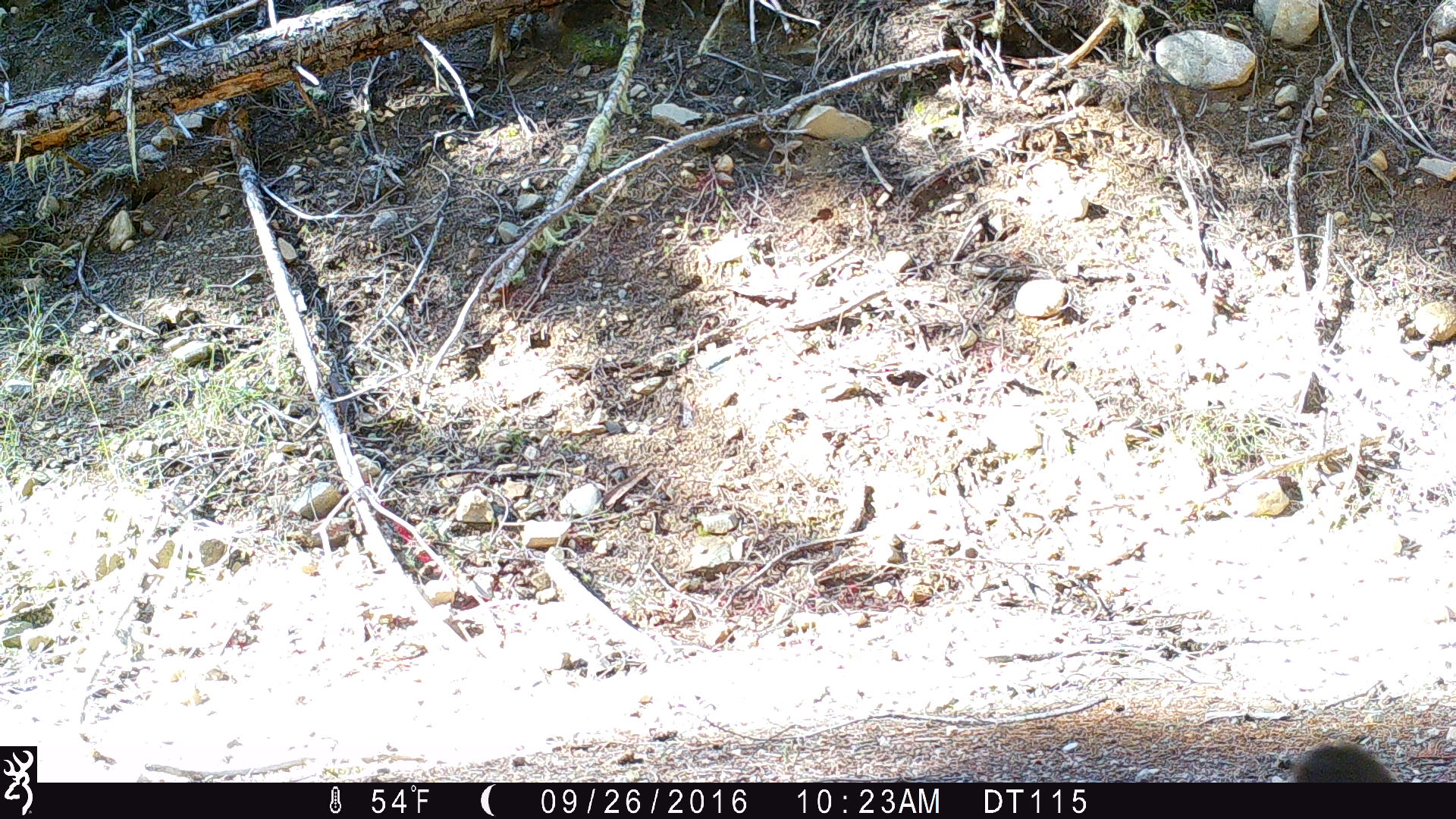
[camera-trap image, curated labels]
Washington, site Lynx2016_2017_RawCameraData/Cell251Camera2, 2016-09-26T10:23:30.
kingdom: Animalia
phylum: Chordata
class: Mammalia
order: Carnivora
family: Felidae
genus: Puma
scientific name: Puma concolor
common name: mountain lion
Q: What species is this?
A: Puma concolor (mountain lion).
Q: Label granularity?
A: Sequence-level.